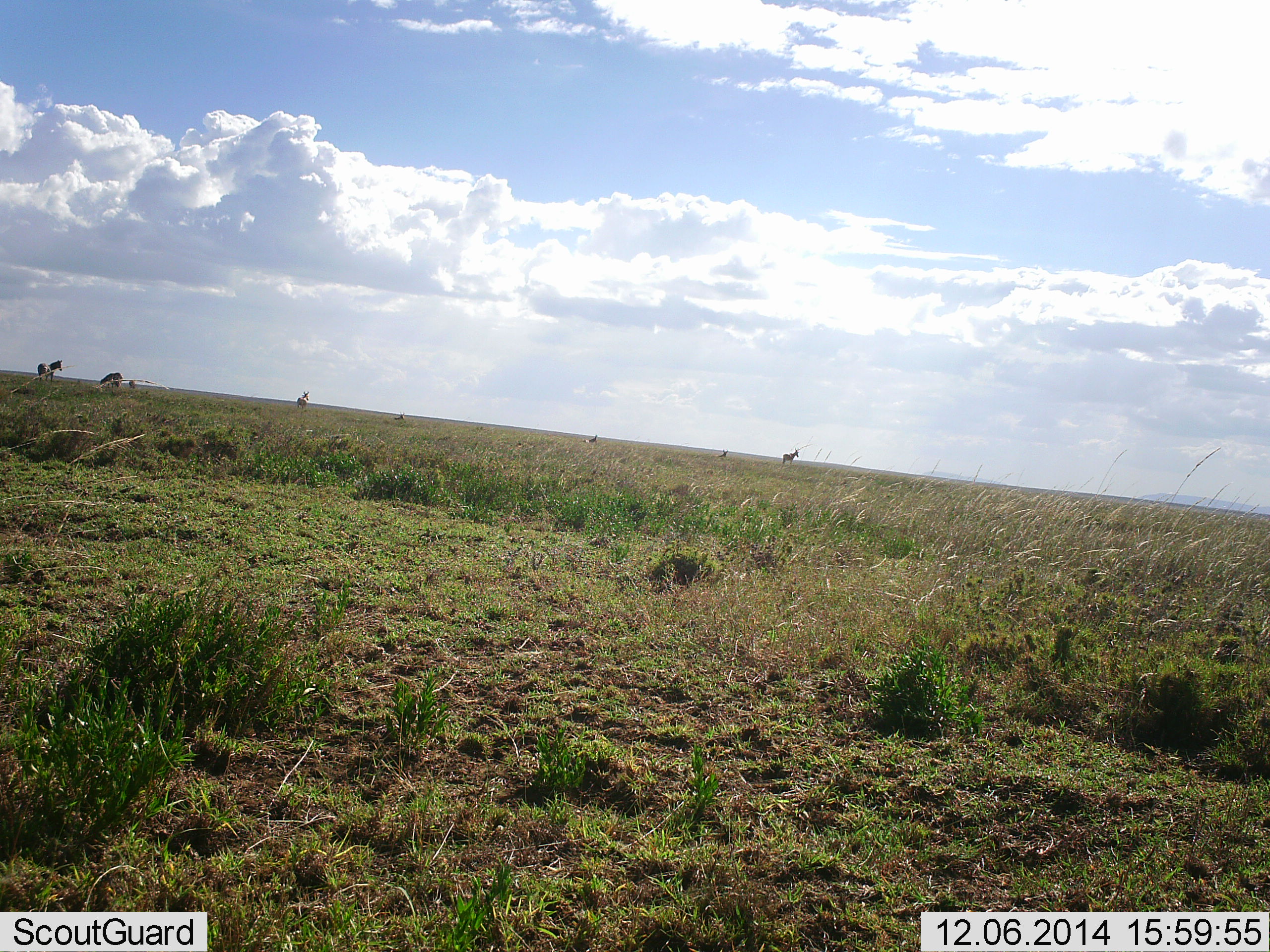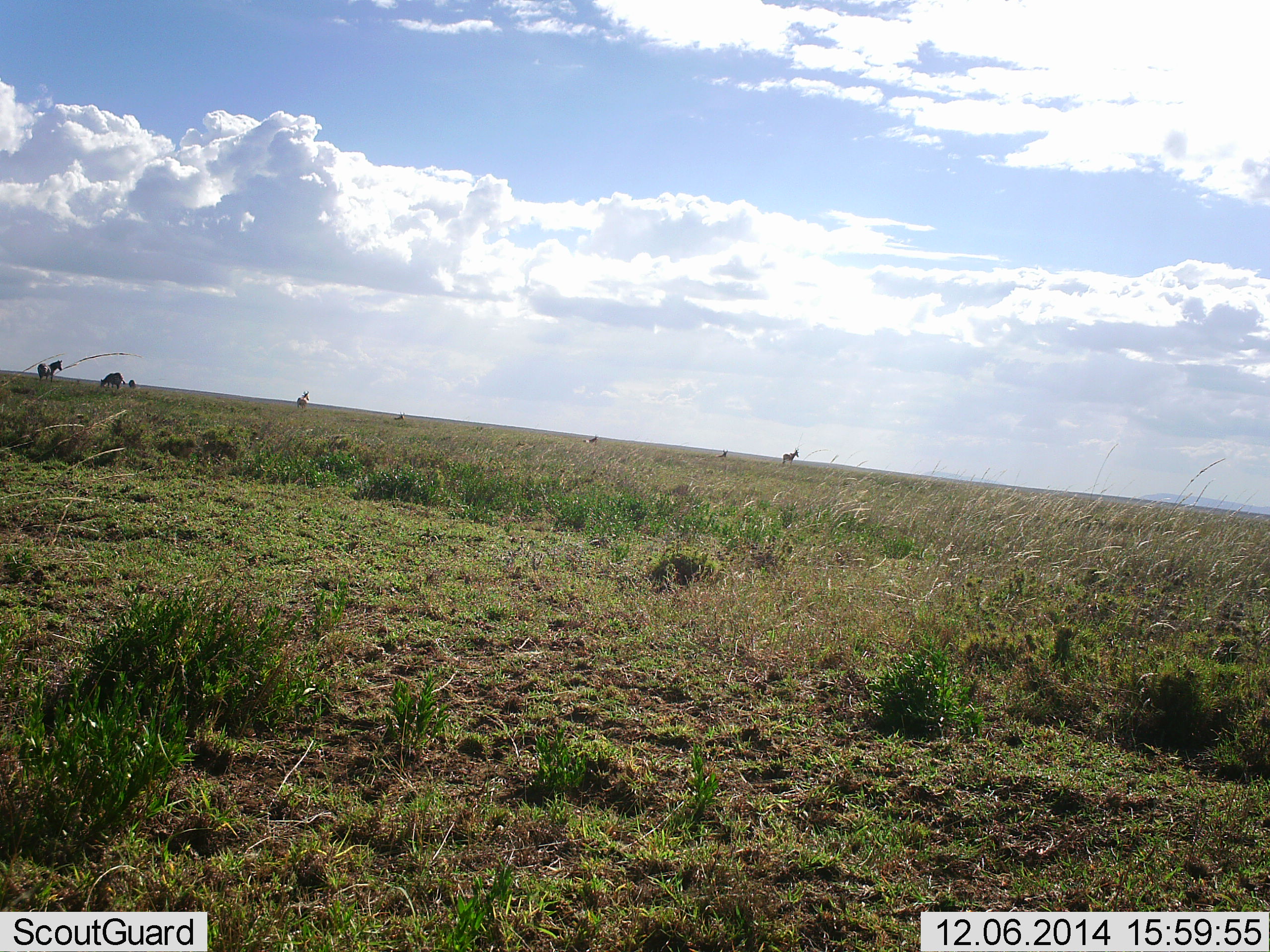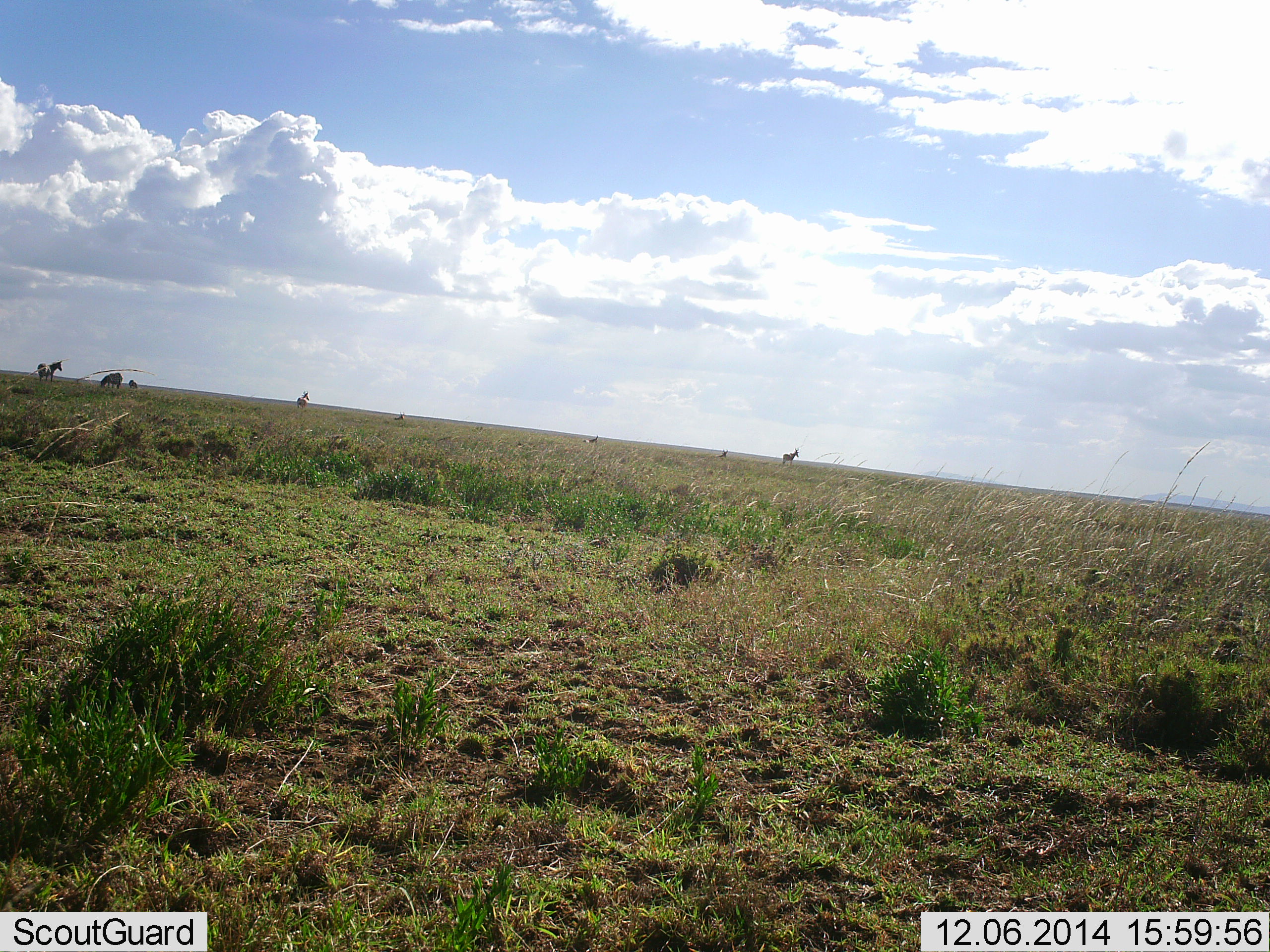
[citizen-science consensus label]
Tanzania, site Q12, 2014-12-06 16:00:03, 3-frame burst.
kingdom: Animalia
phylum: Chordata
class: Mammalia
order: Perissodactyla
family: Equidae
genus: Equus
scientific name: Equus quagga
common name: plains zebra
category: zebra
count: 4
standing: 100%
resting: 0%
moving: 0%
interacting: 0%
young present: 0%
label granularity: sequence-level